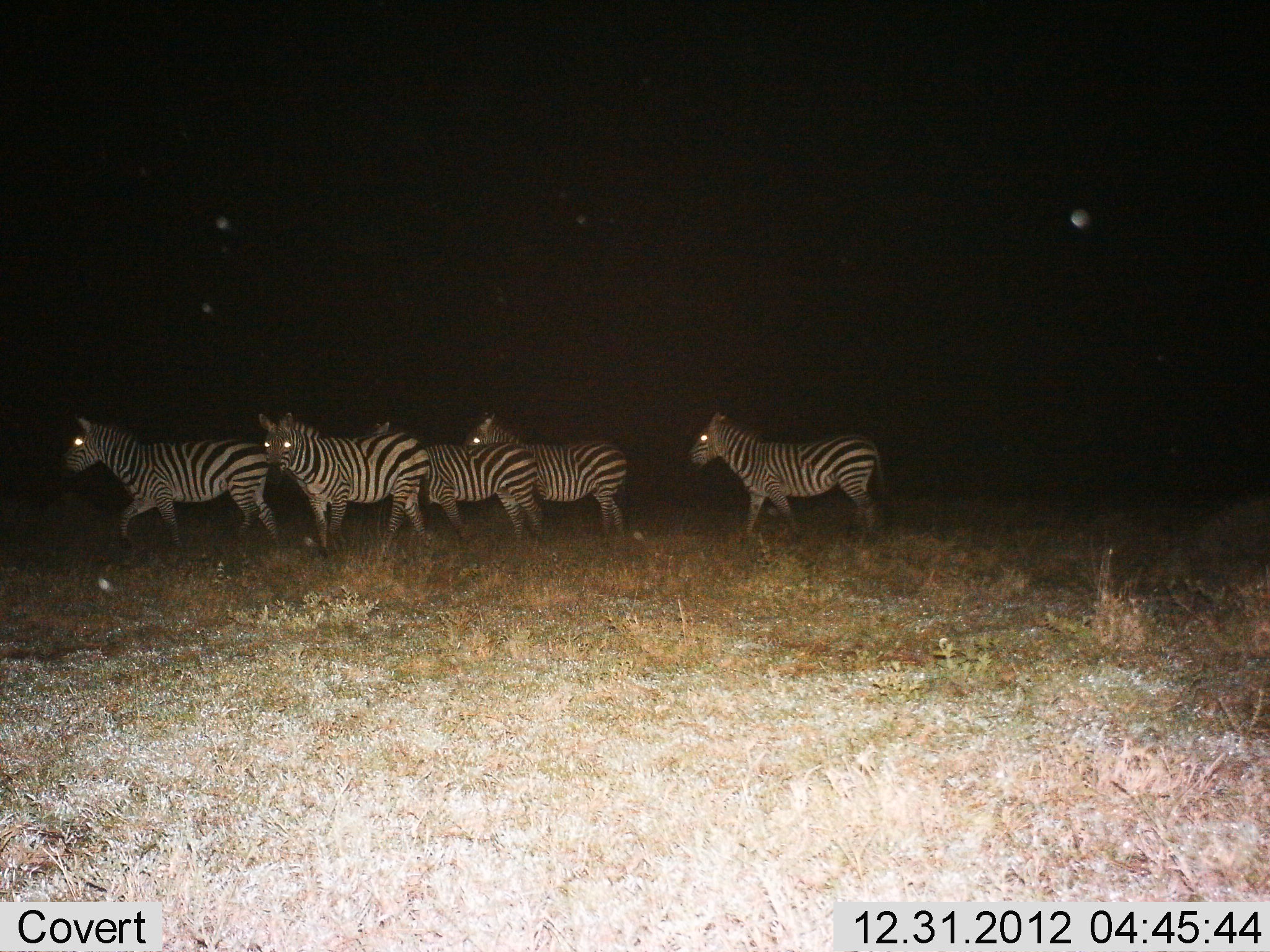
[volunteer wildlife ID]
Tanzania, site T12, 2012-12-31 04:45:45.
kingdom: Animalia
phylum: Chordata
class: Mammalia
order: Perissodactyla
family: Equidae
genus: Equus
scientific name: Equus quagga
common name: plains zebra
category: zebra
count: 5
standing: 10%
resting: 0%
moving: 90%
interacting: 0%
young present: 0%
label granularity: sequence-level